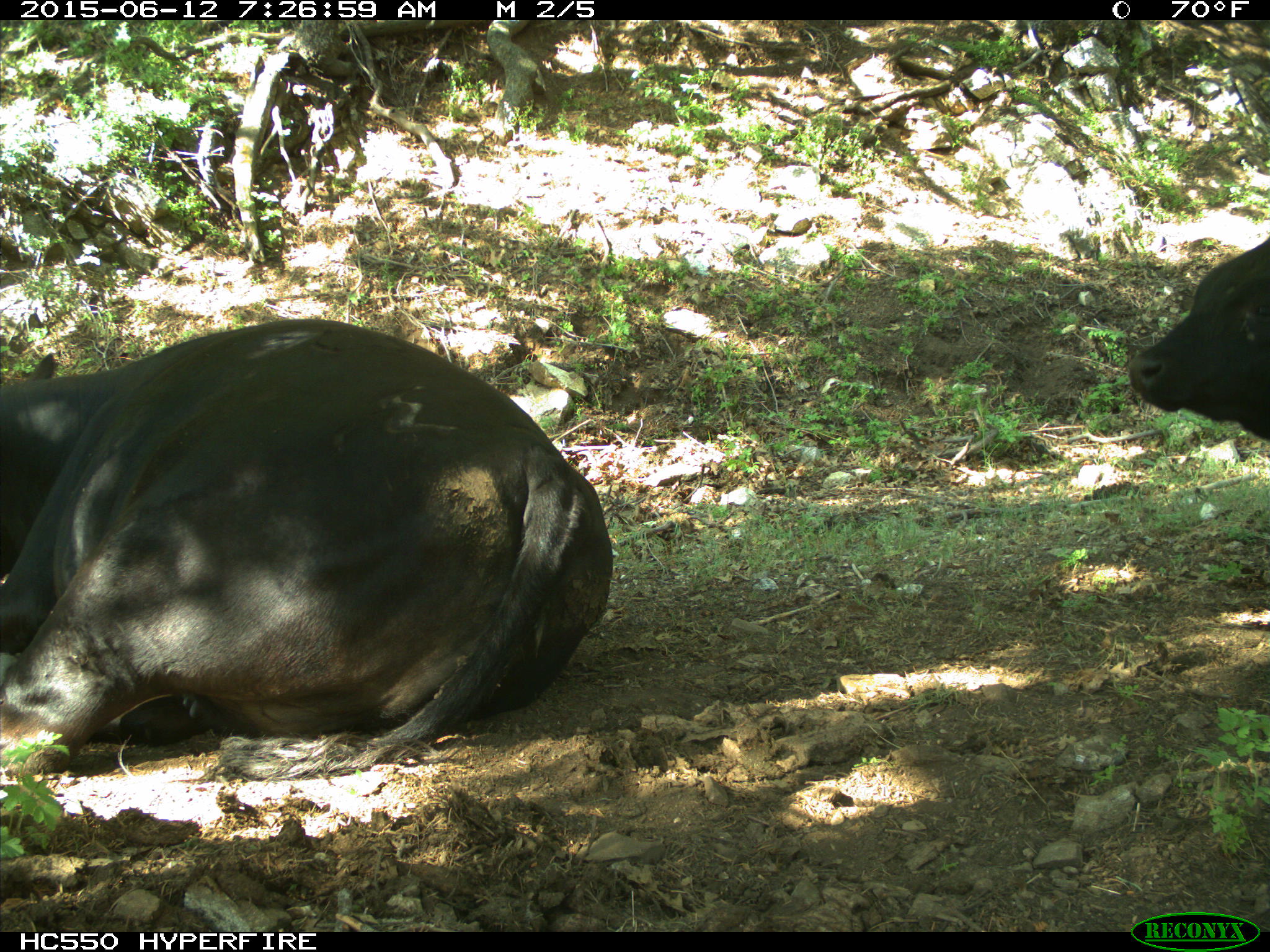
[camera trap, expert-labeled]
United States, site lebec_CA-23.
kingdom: Animalia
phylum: Chordata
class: Mammalia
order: Artiodactyla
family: Bovidae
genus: Bos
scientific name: Bos taurus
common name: domestic cow